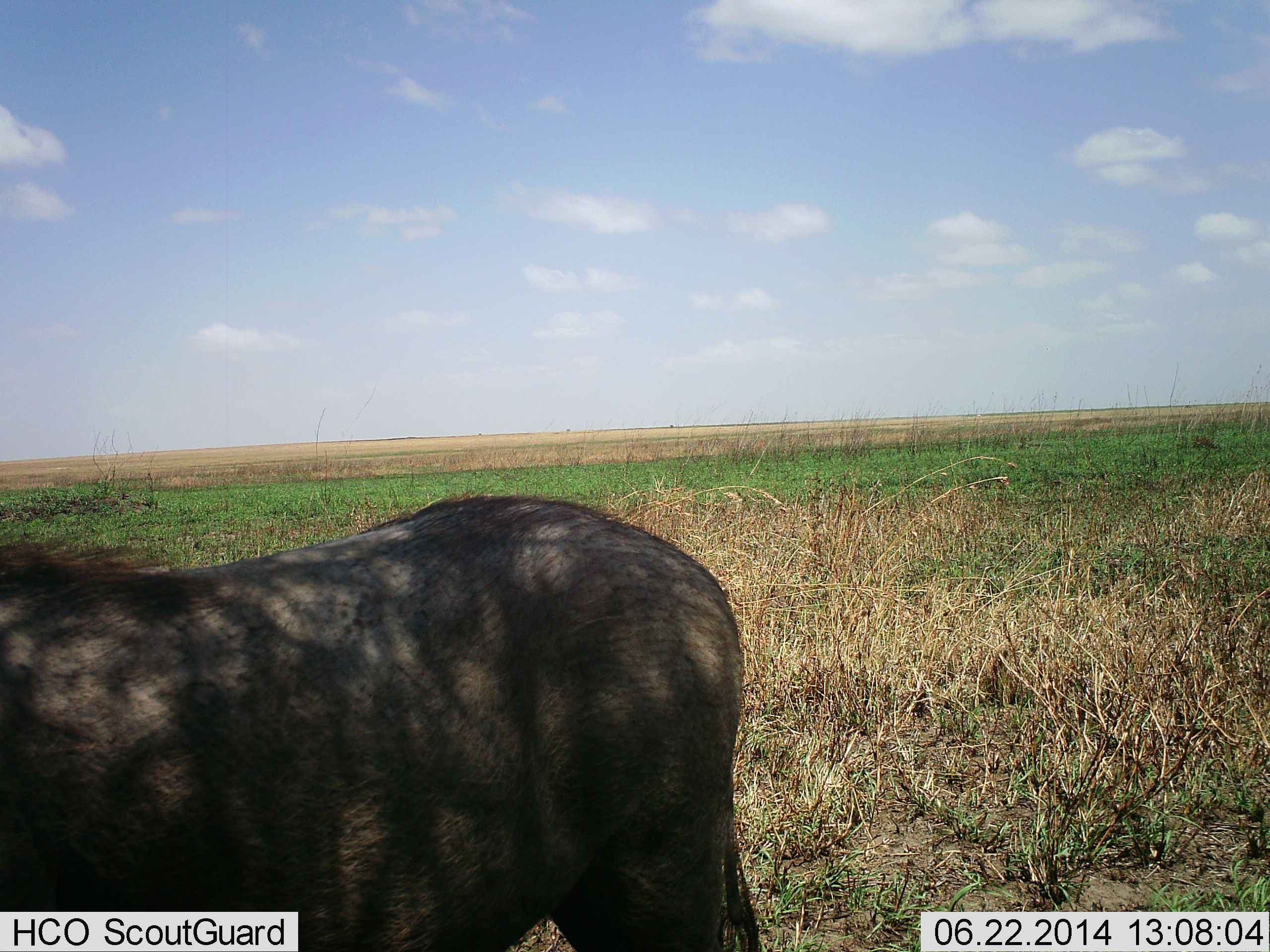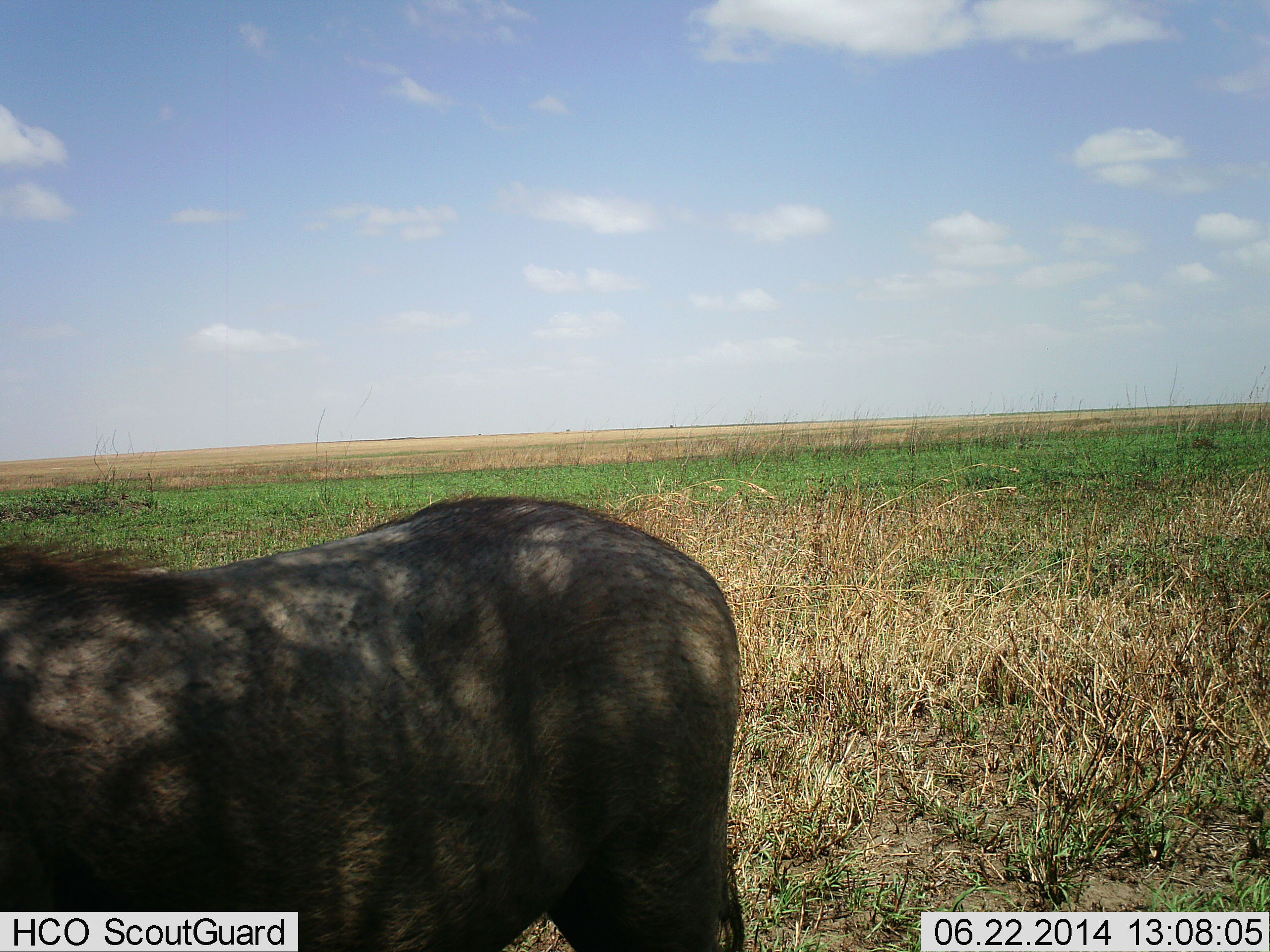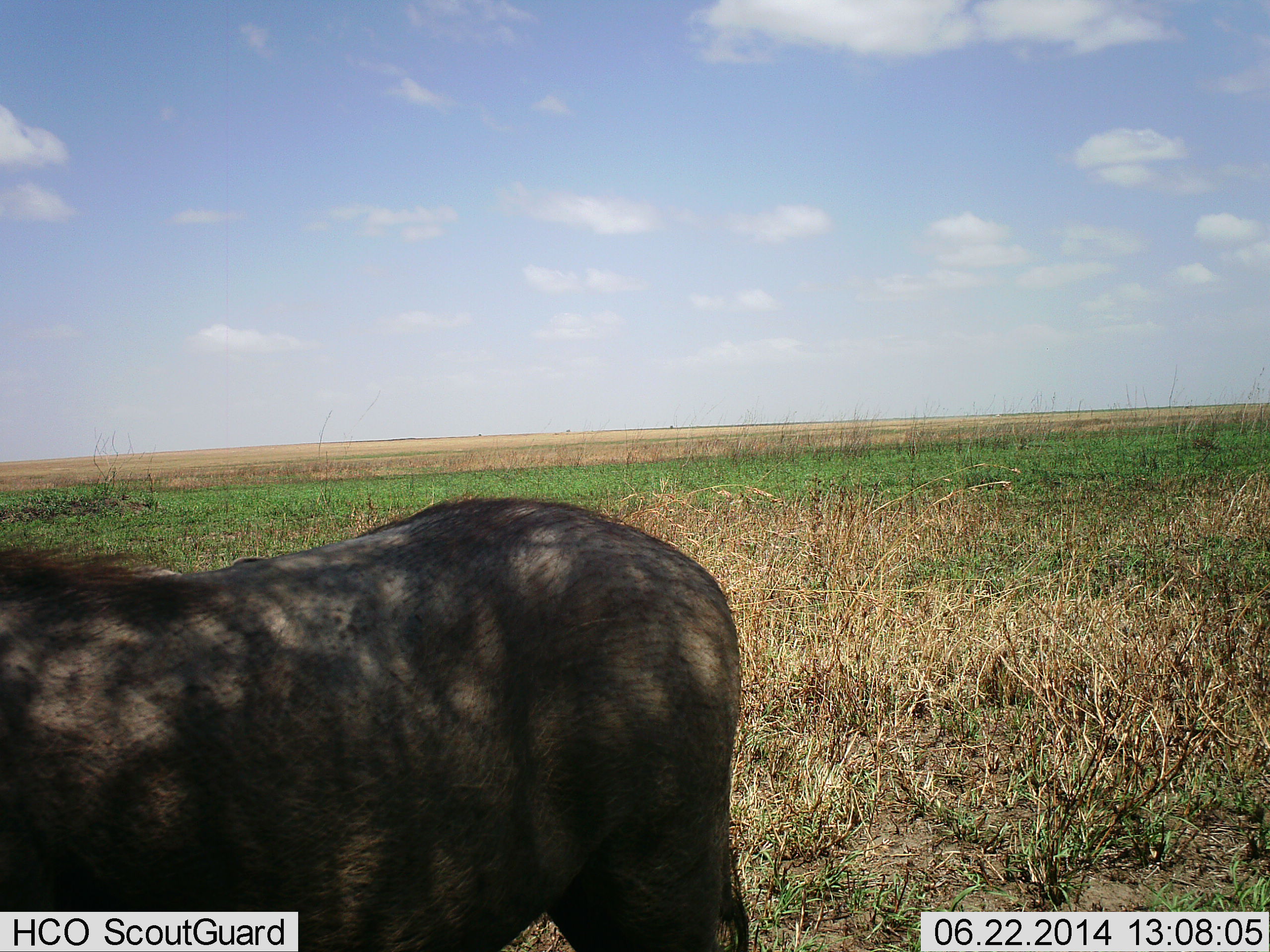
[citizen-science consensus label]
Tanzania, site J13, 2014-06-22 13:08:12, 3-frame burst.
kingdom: Animalia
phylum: Chordata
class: Mammalia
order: Artiodactyla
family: Suidae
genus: Phacochoerus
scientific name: Phacochoerus africanus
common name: warthog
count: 1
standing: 100%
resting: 0%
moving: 0%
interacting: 0%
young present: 0%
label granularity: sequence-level